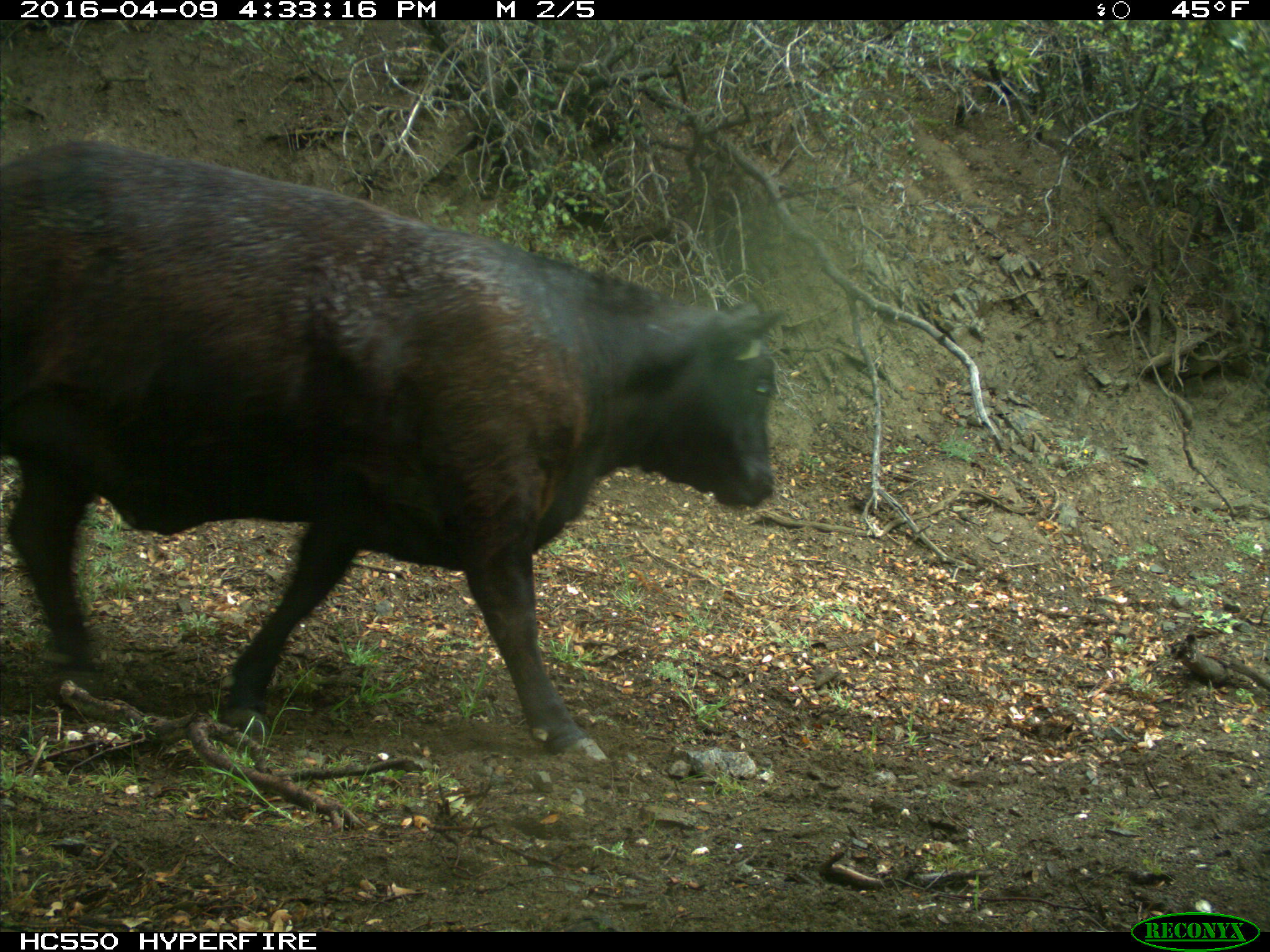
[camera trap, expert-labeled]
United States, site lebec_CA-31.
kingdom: Animalia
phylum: Chordata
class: Mammalia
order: Artiodactyla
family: Bovidae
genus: Bos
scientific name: Bos taurus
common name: domestic cow